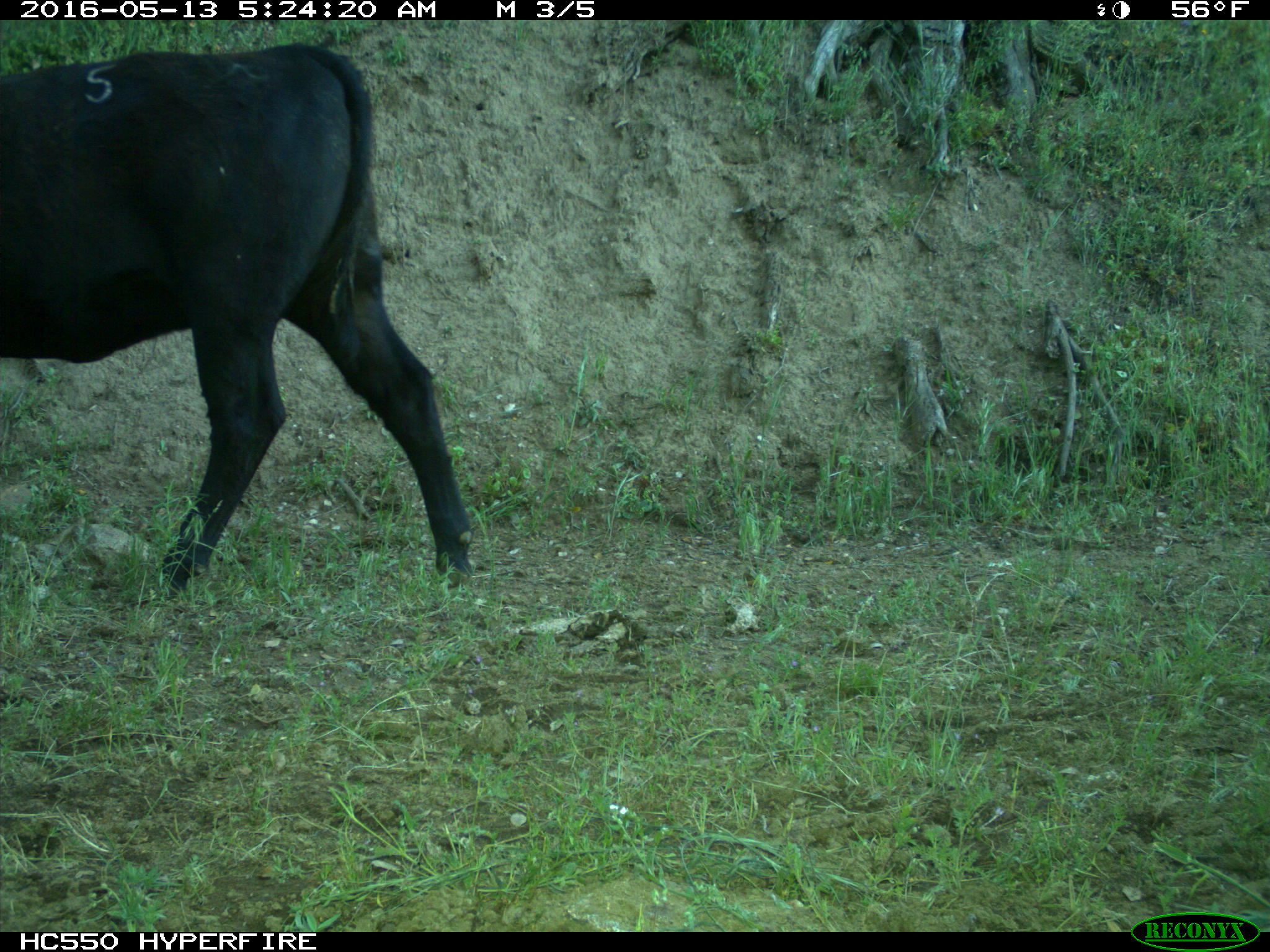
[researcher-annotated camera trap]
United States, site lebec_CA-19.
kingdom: Animalia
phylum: Chordata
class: Mammalia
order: Artiodactyla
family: Bovidae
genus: Bos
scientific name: Bos taurus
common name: domestic cow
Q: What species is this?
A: Bos taurus (domestic cow).